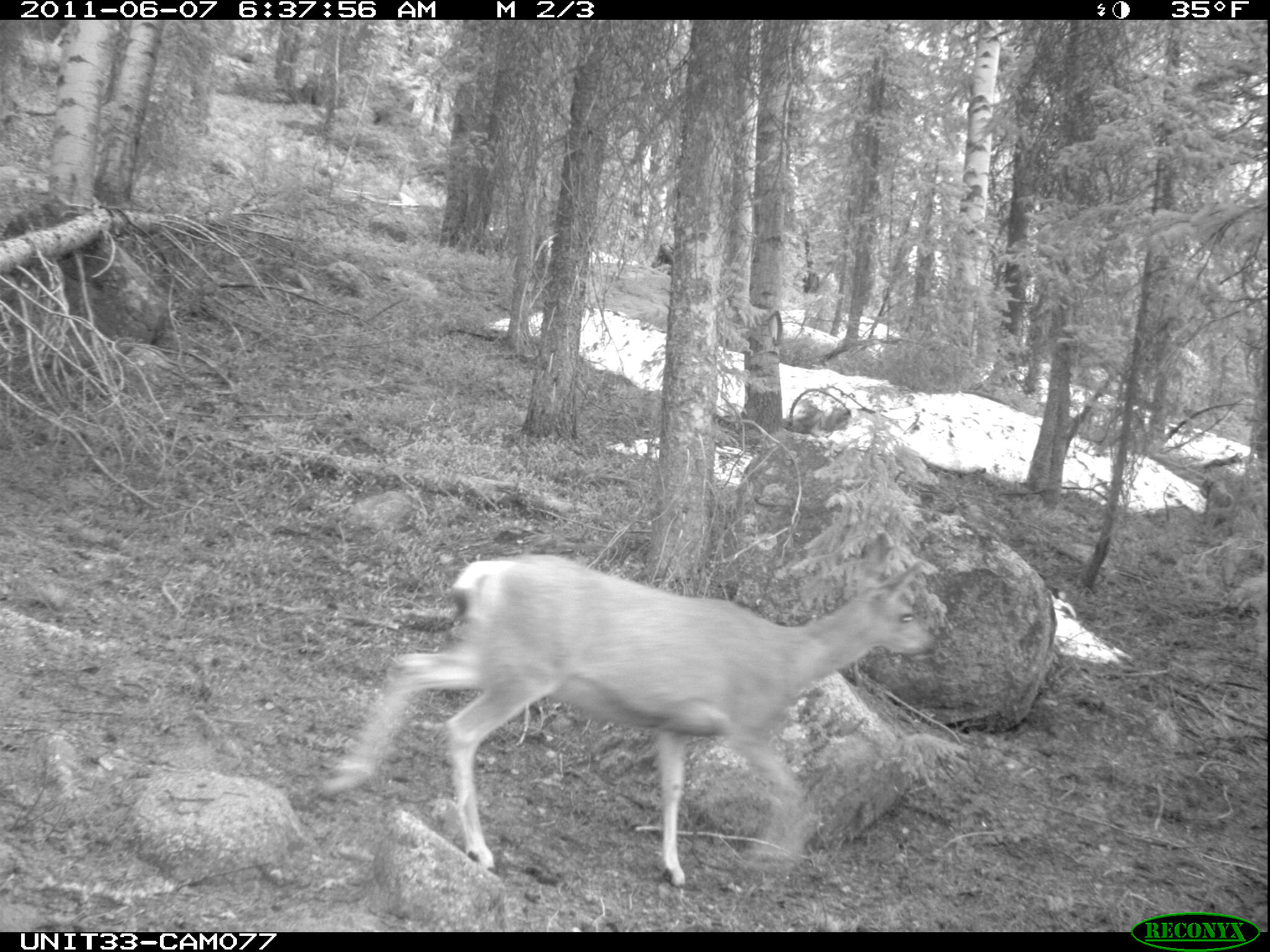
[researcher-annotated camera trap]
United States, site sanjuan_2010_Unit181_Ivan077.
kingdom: Animalia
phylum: Chordata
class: Mammalia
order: Artiodactyla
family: Cervidae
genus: Odocoileus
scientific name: Odocoileus hemionus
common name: mule deer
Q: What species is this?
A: Odocoileus hemionus (mule deer).